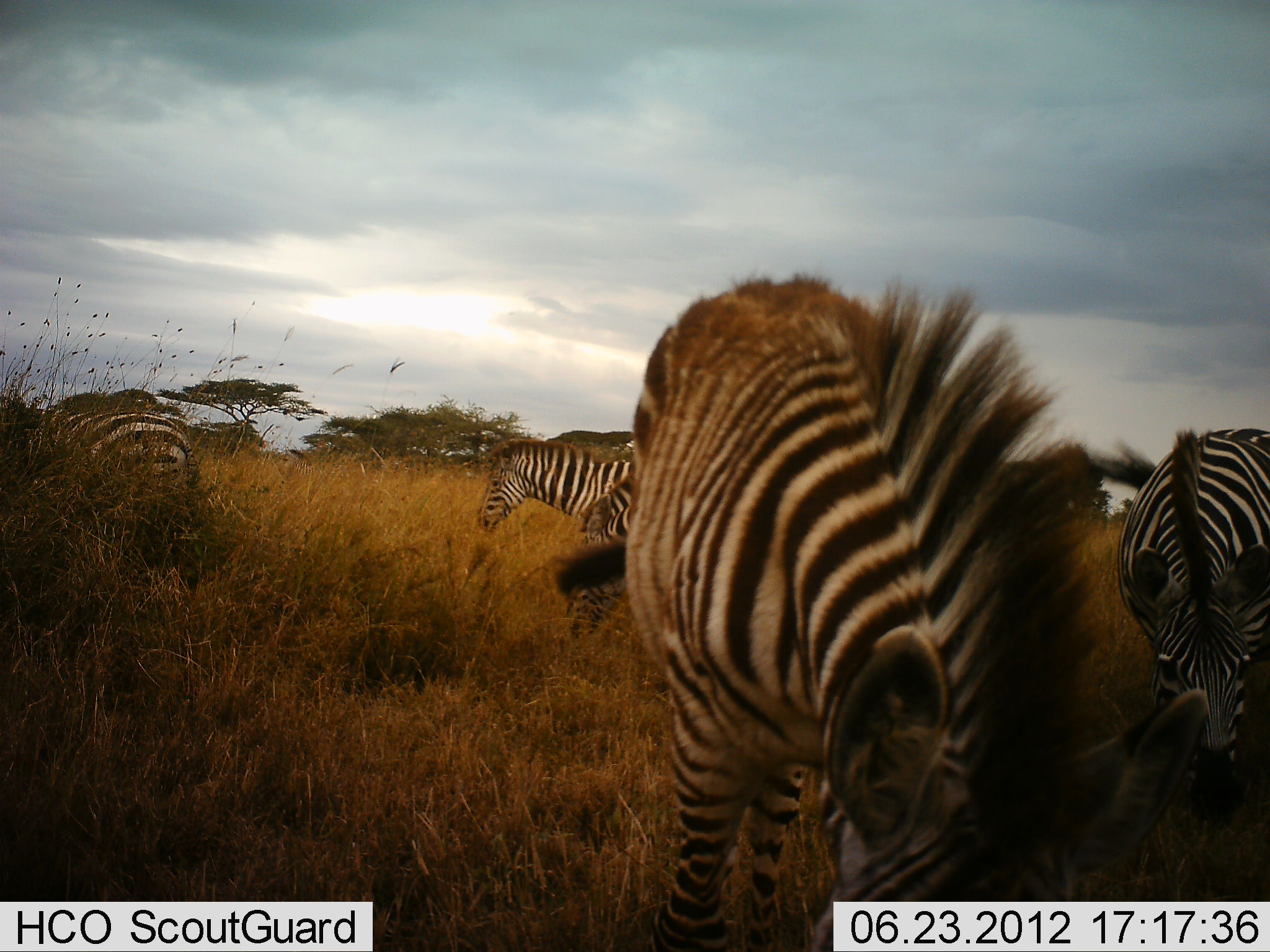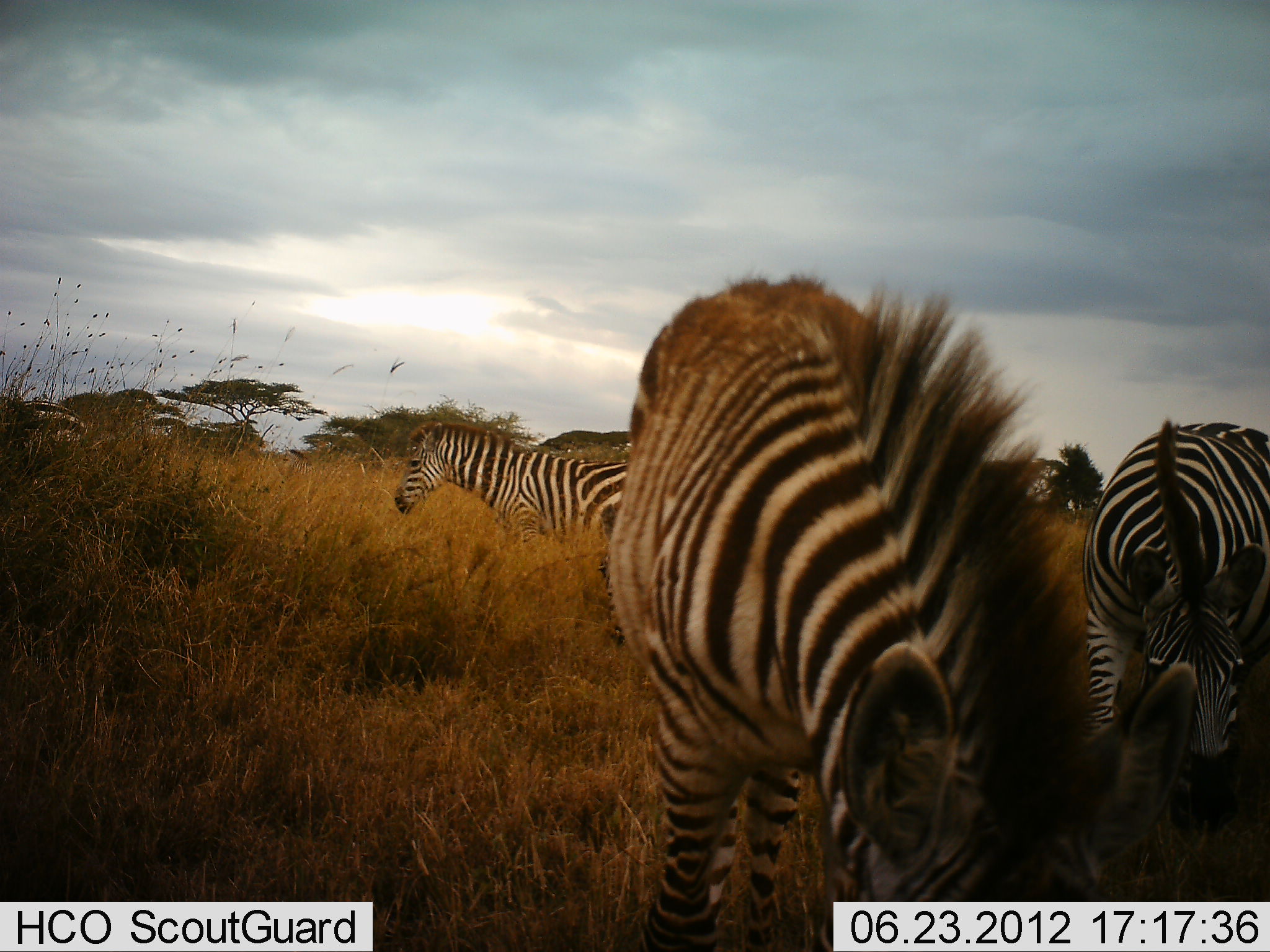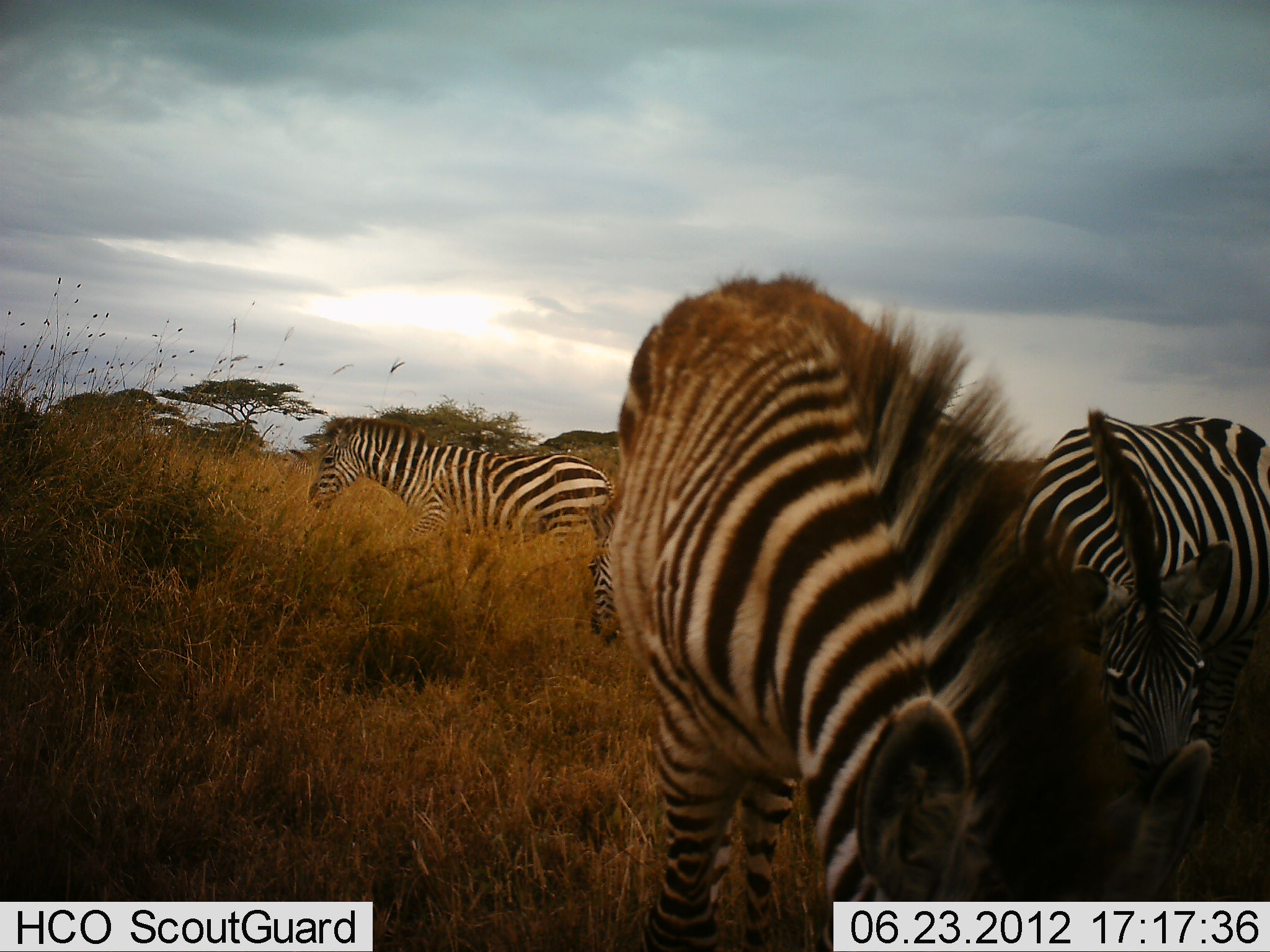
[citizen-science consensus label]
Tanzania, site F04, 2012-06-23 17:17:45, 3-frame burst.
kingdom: Animalia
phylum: Chordata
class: Mammalia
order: Perissodactyla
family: Equidae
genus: Equus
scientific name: Equus quagga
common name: plains zebra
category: zebra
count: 5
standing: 18%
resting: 0%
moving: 64%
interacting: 0%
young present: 18%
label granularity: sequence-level